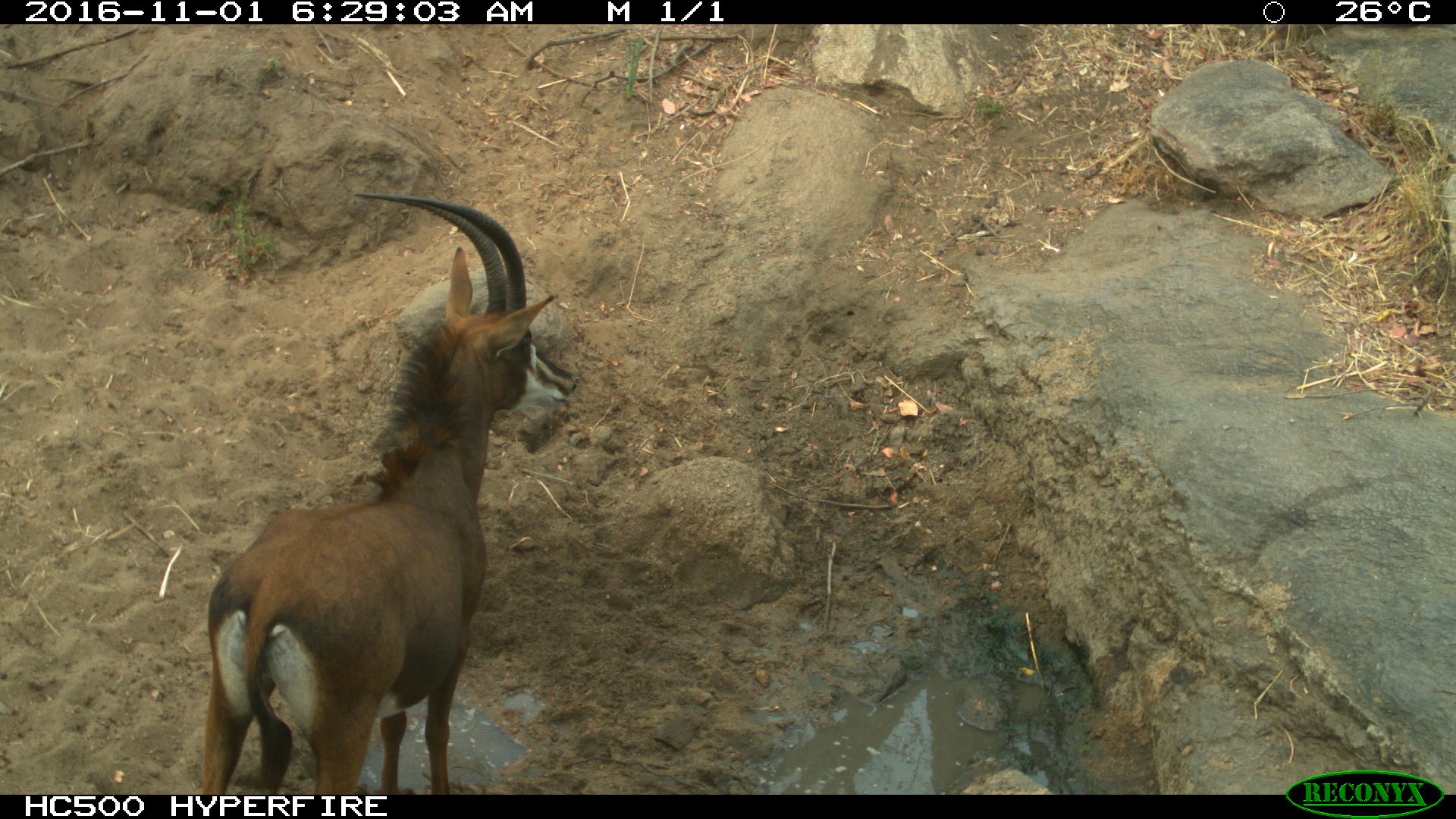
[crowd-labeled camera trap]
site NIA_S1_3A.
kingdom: Animalia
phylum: Chordata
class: Mammalia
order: Artiodactyla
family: Bovidae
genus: Hippotragus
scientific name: Hippotragus niger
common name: sable antelope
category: sable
Sable (sable antelope) (Hippotragus niger), count 1. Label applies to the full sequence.